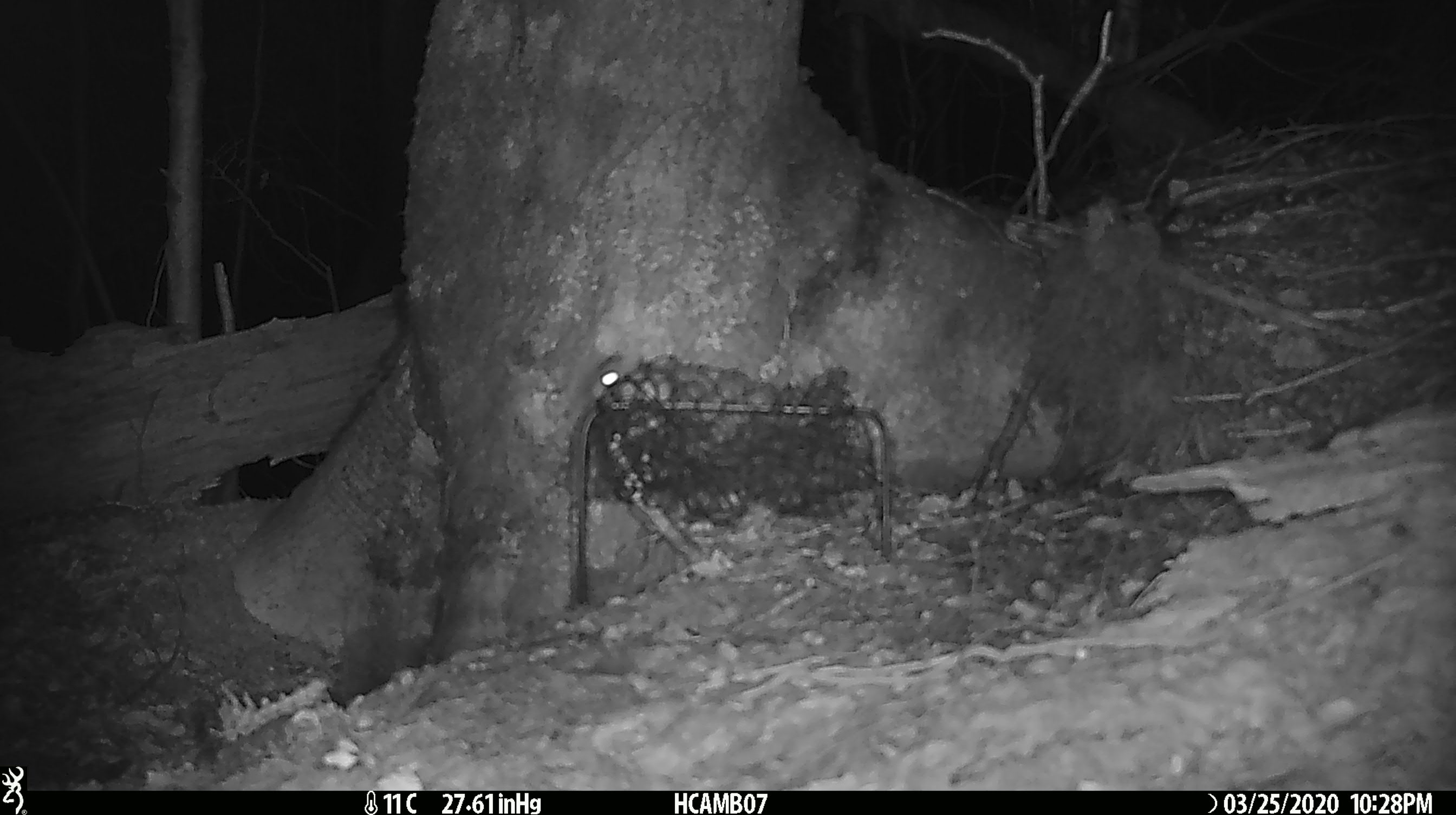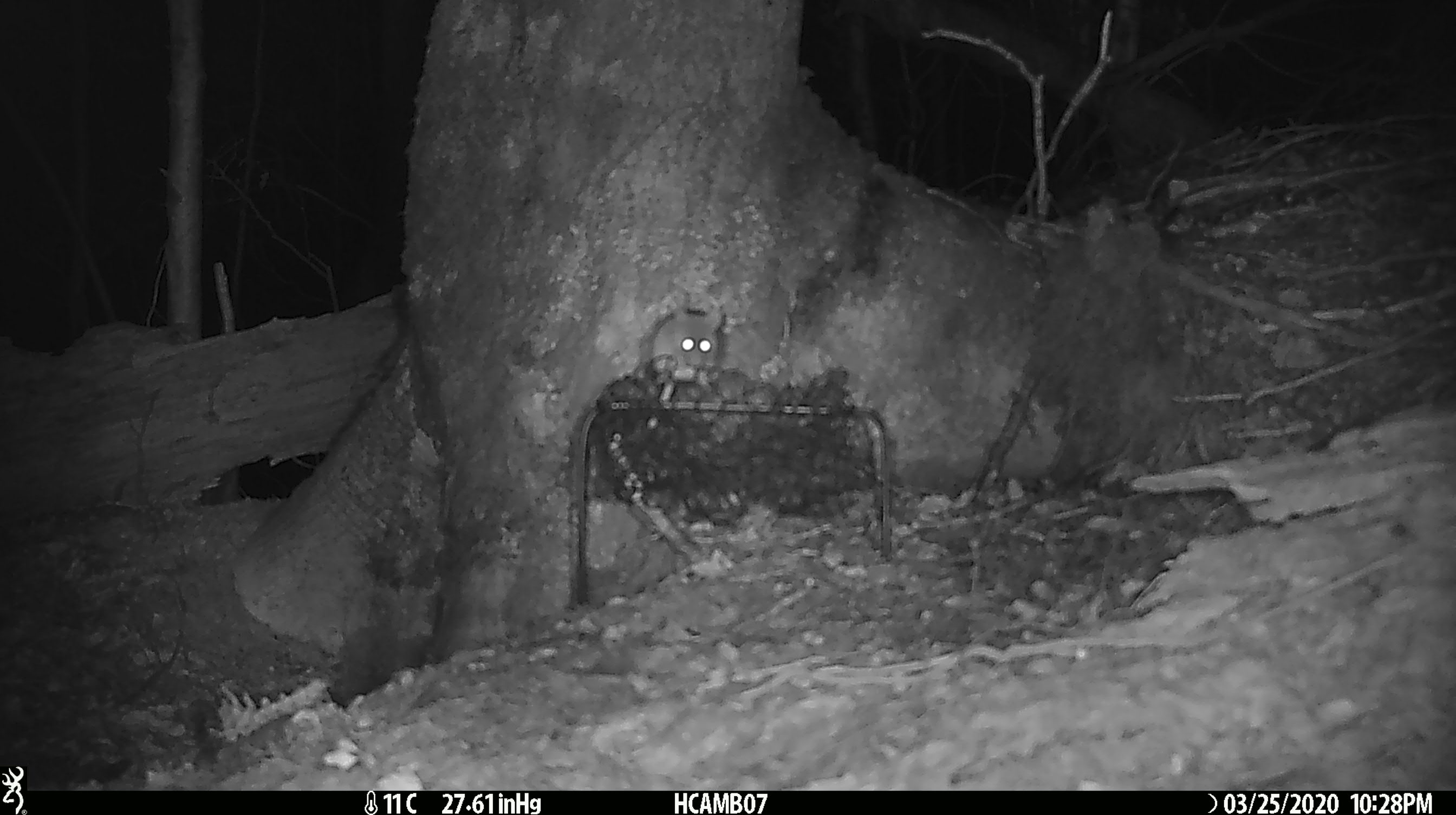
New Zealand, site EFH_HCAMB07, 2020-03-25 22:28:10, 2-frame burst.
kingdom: Animalia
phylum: Chordata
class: Mammalia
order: Rodentia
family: Muridae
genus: Mus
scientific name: Mus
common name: mouse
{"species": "mouse (Mus)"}